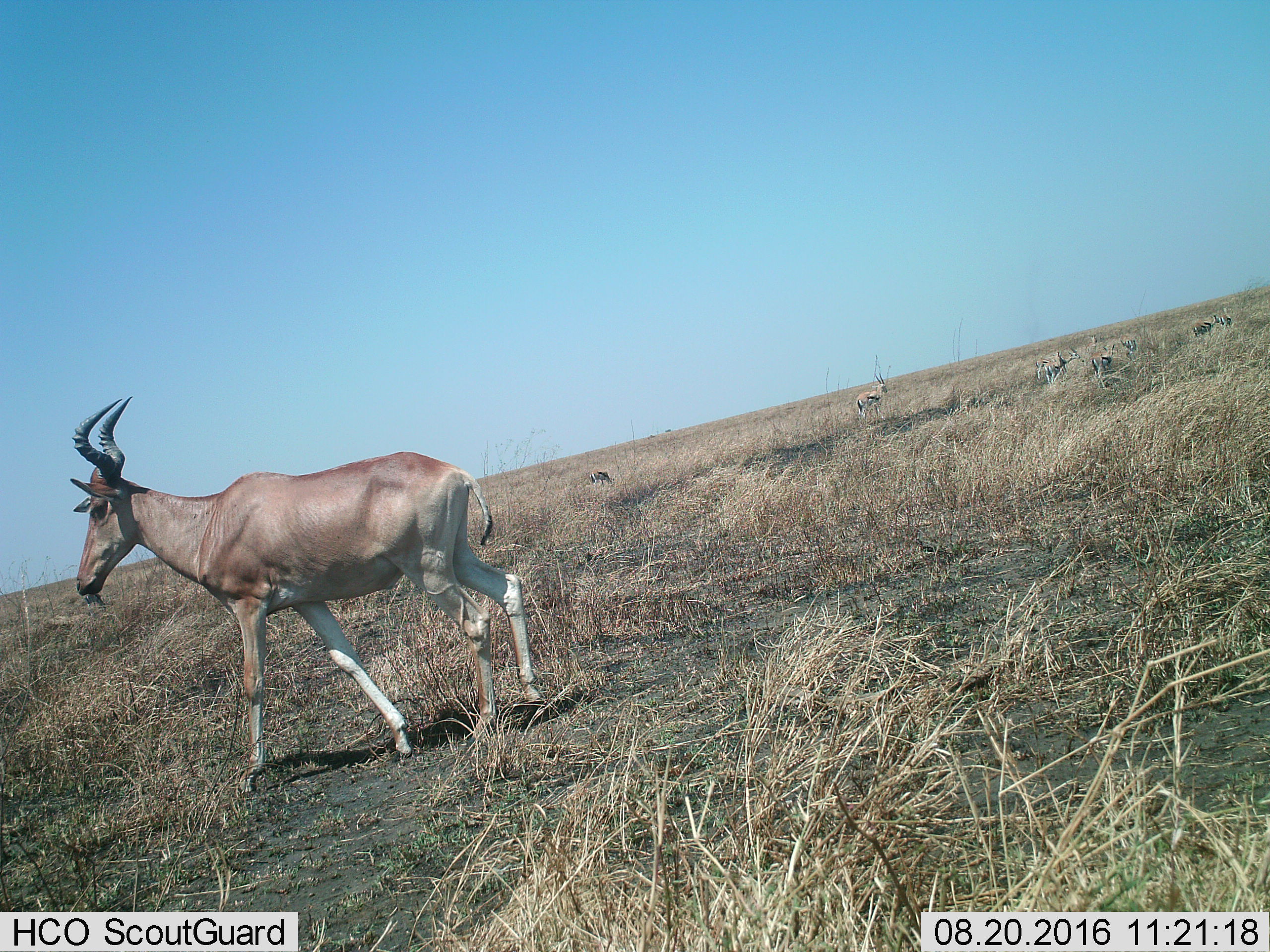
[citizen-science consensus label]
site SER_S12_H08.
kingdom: Animalia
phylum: Chordata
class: Mammalia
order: Artiodactyla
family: Bovidae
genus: Eudorcas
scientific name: Eudorcas thomsonii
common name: thomson's gazelle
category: gazellethomsons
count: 9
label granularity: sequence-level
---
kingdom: Animalia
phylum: Chordata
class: Mammalia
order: Artiodactyla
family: Bovidae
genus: Alcelaphus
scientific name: Alcelaphus buselaphus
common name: hartebeest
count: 1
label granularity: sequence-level